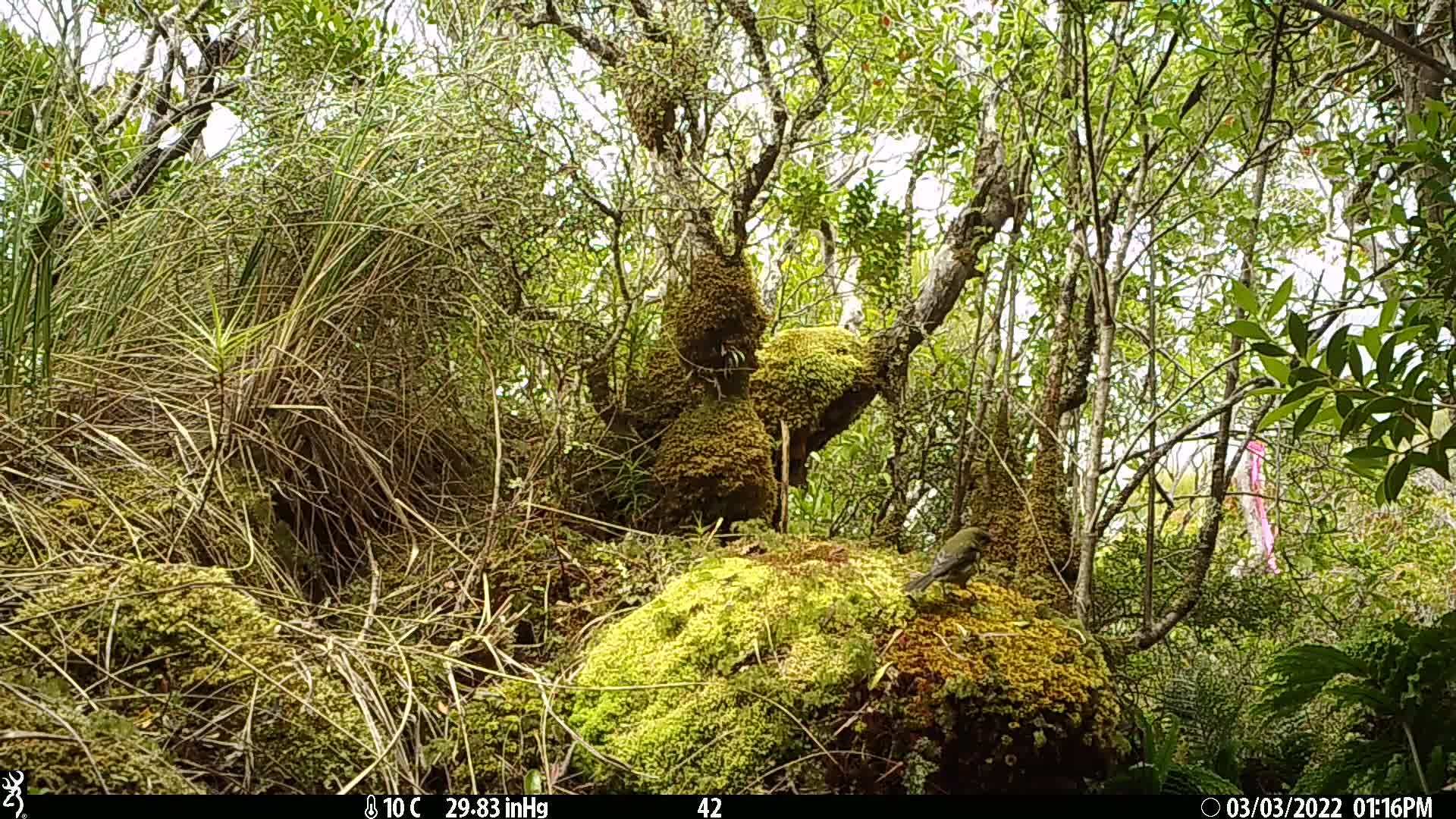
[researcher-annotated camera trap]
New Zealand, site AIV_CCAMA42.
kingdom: Animalia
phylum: Chordata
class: Aves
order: Passeriformes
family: Meliphagidae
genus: Anthornis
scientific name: Anthornis melanura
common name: new zealand bellbird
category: bellbird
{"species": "bellbird (new zealand bellbird) (Anthornis melanura)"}